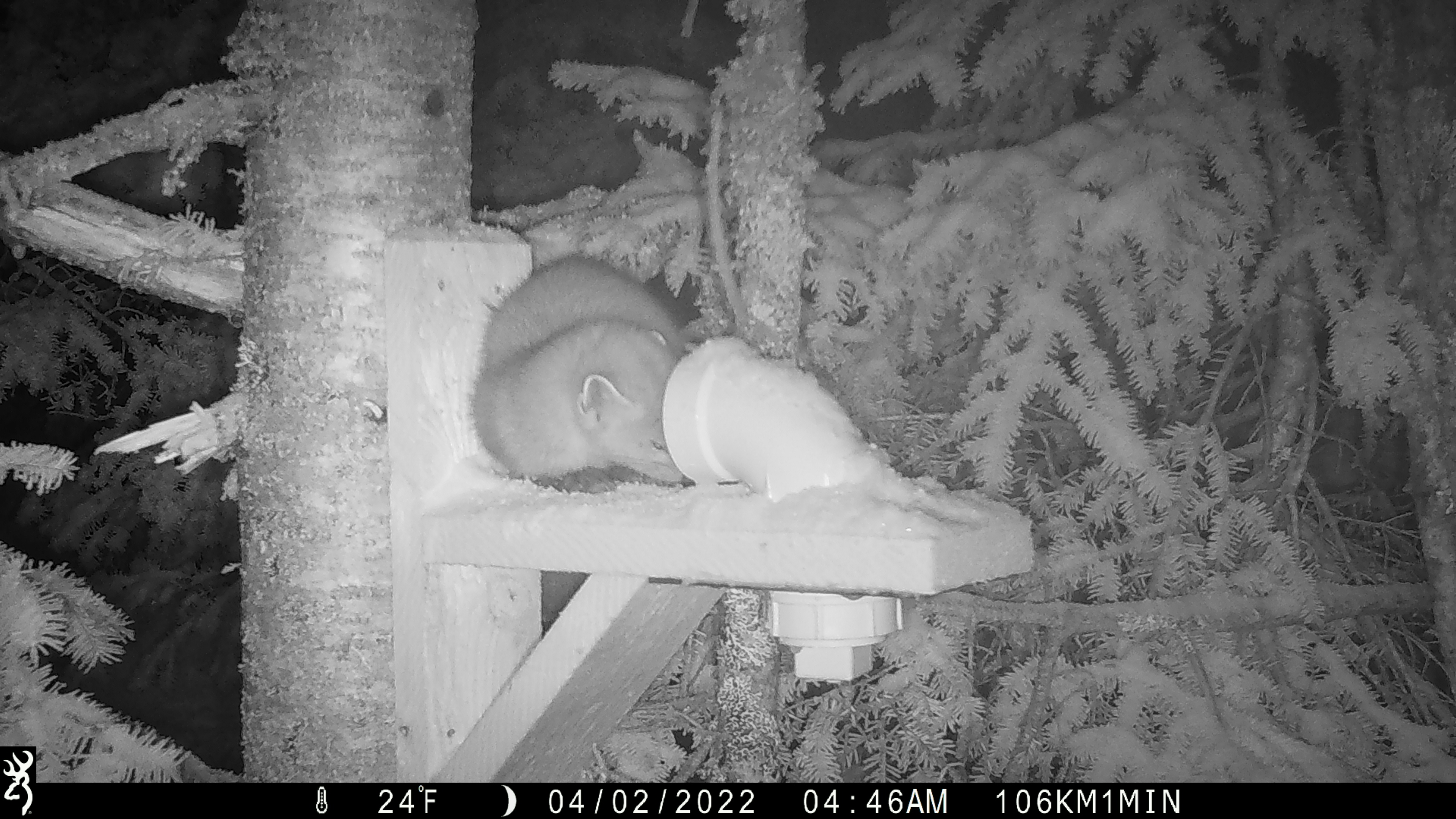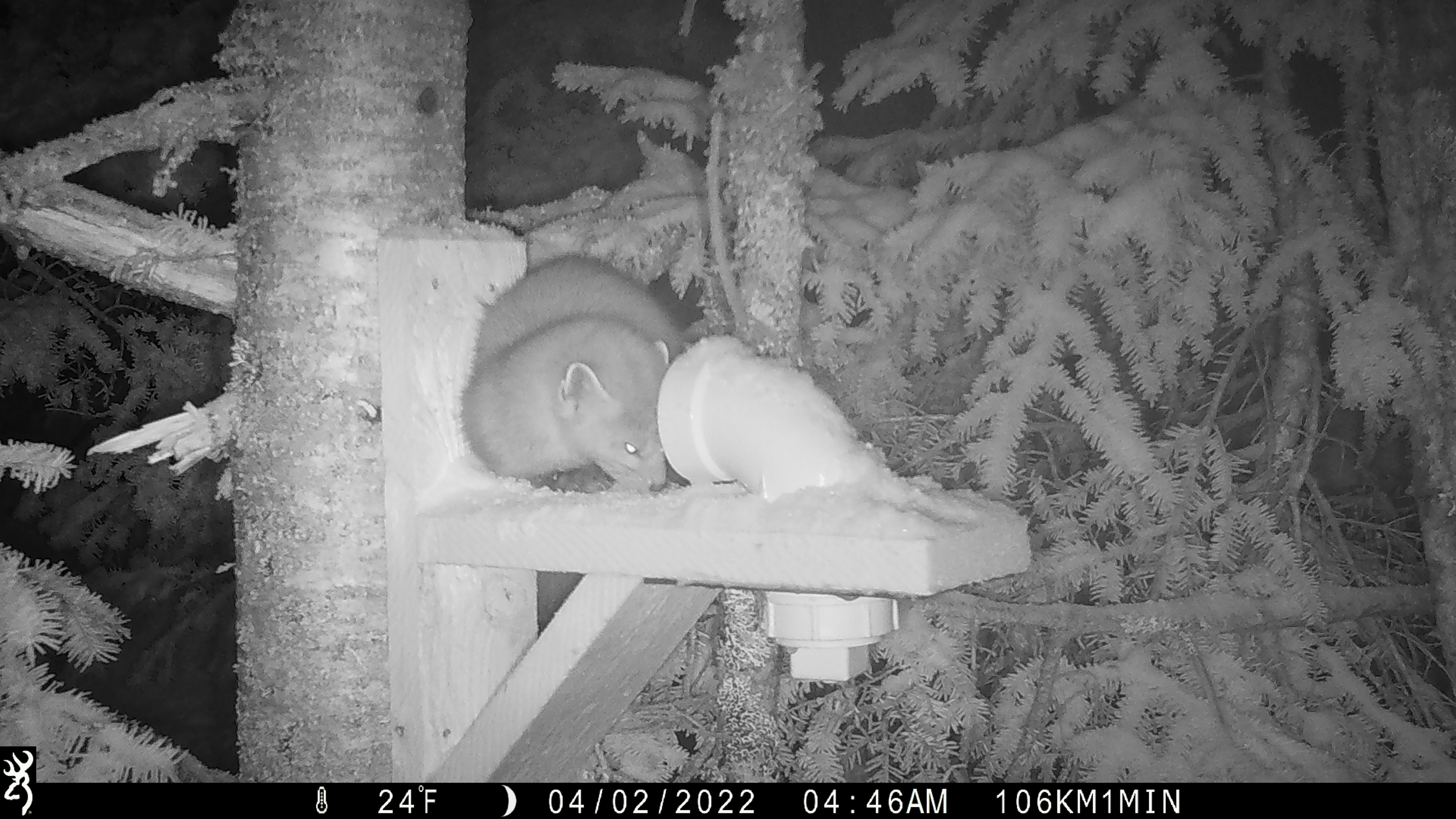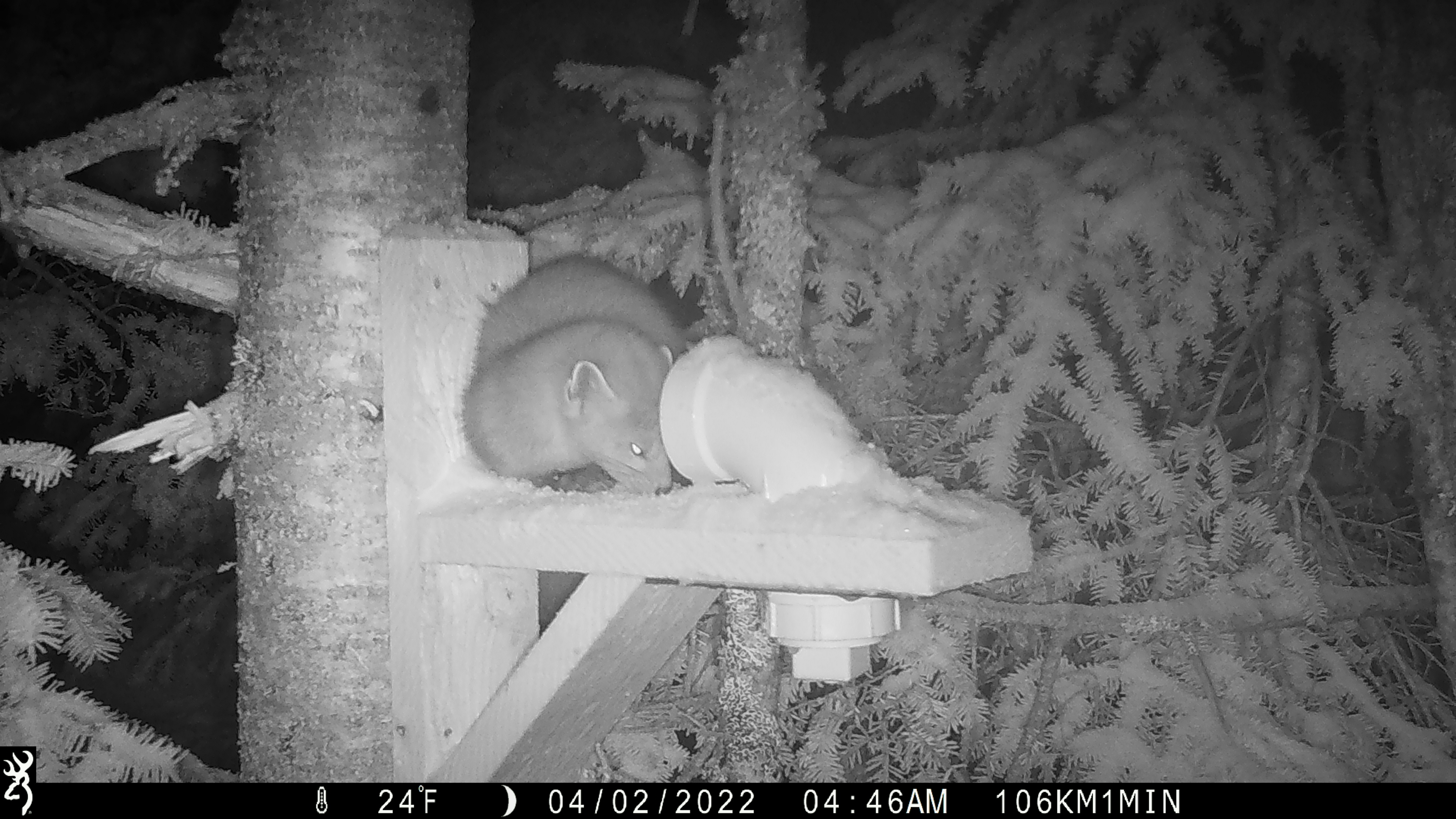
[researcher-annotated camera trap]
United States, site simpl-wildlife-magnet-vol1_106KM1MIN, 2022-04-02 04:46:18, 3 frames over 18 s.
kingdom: Animalia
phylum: Chordata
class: Mammalia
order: Carnivora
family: Mustelidae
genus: Martes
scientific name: Martes americana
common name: american marten